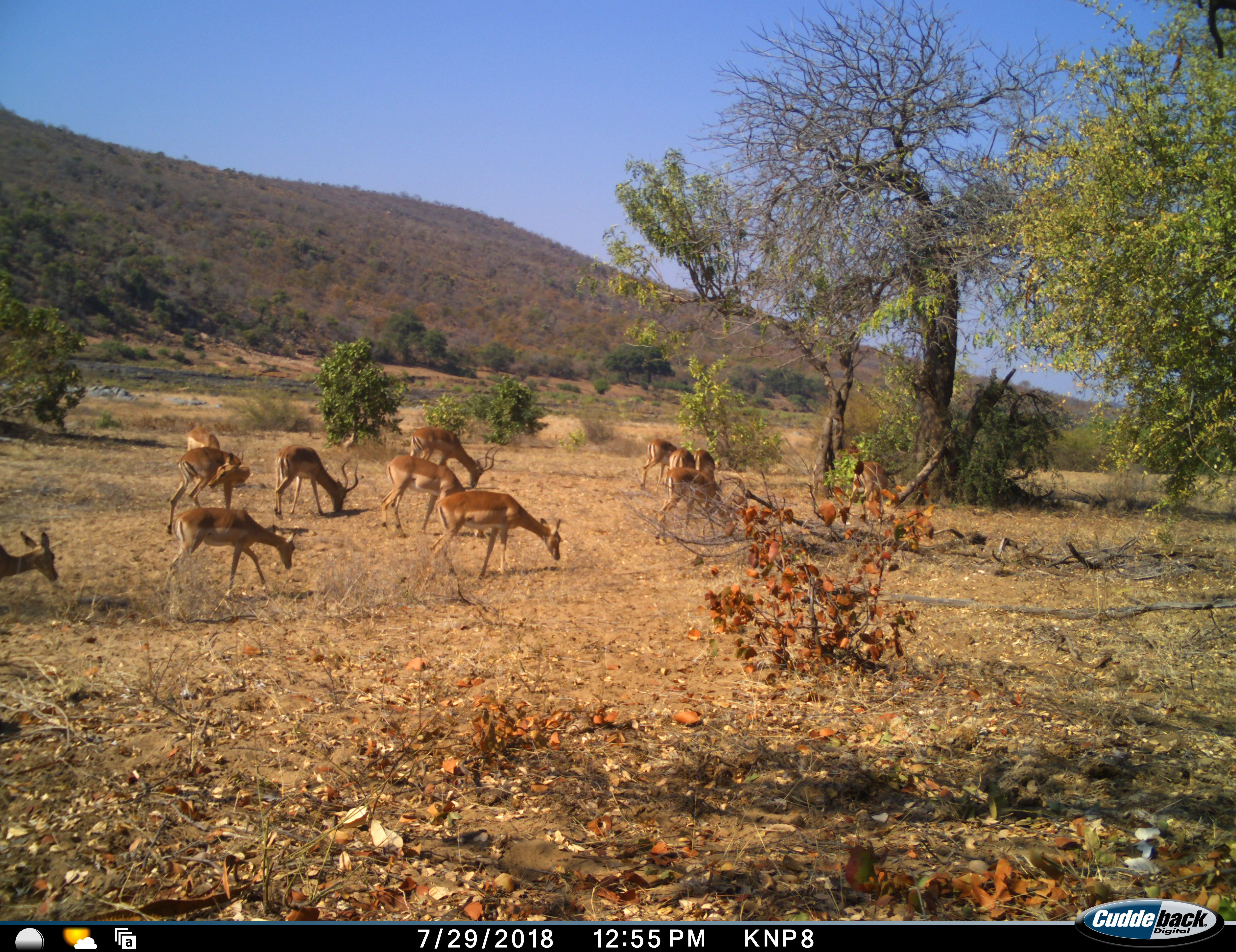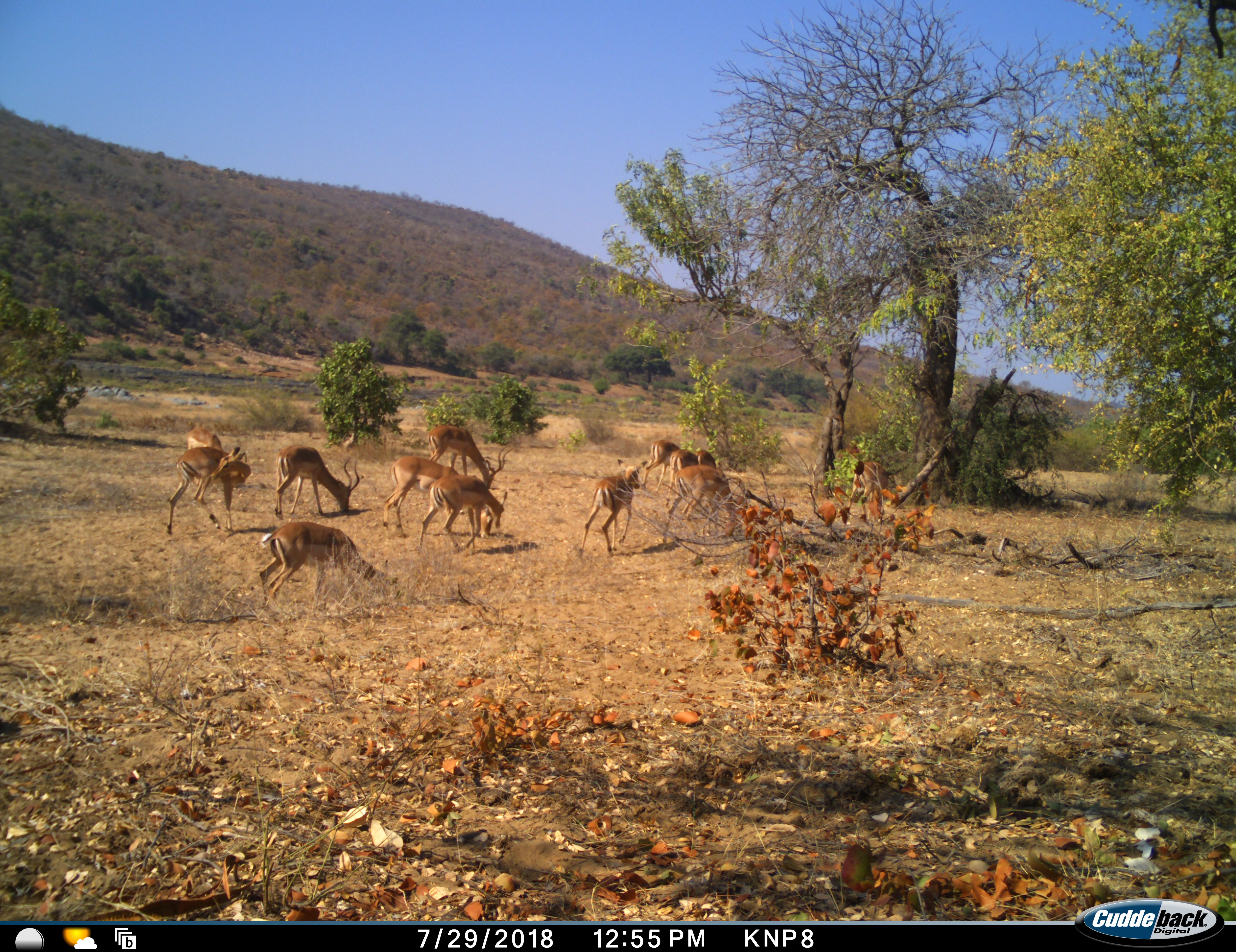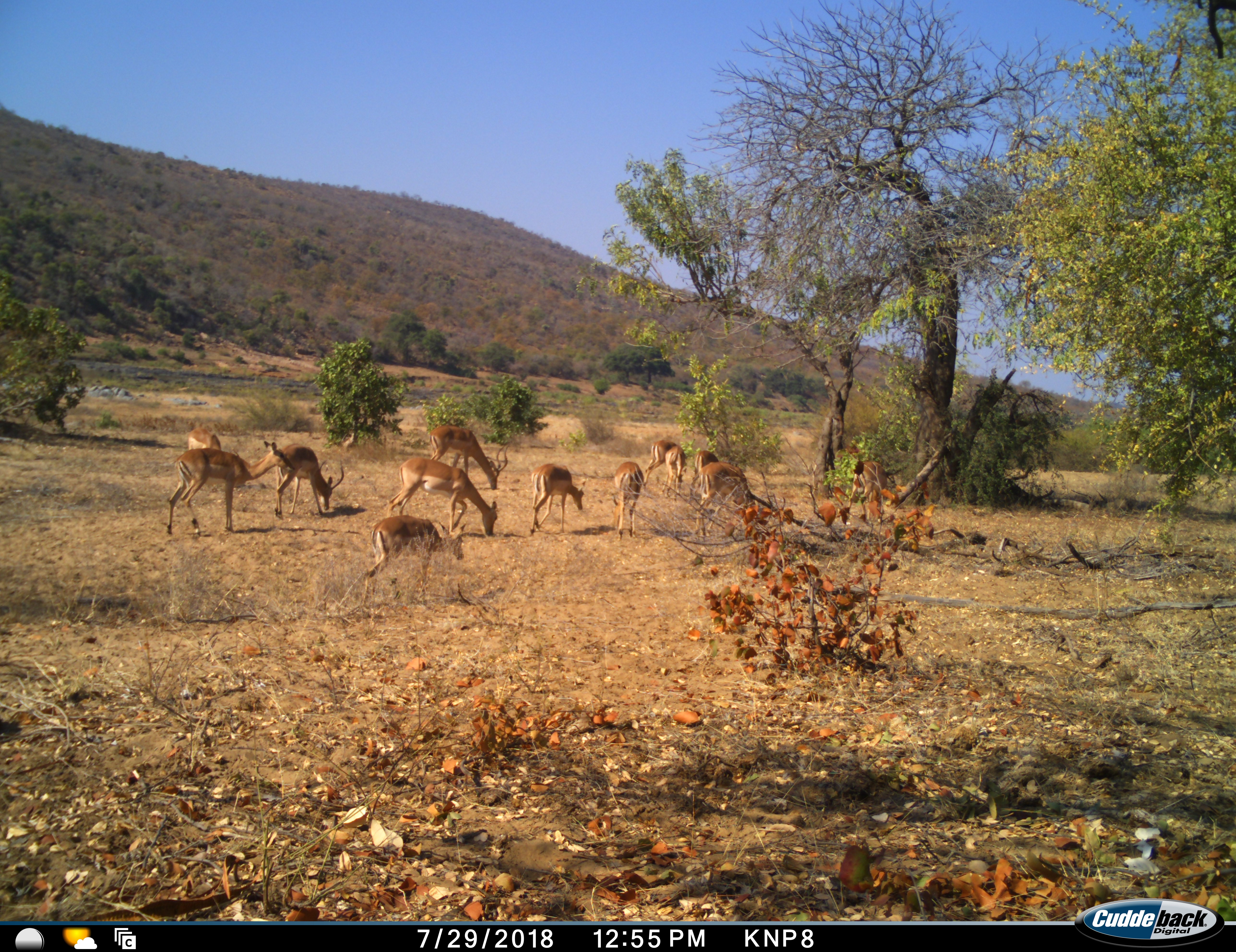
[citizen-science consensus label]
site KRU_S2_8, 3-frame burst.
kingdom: Animalia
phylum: Chordata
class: Mammalia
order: Artiodactyla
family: Bovidae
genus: Aepyceros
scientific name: Aepyceros melampus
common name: impala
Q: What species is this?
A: Impala (Aepyceros melampus).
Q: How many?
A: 11-50.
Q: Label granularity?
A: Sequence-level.